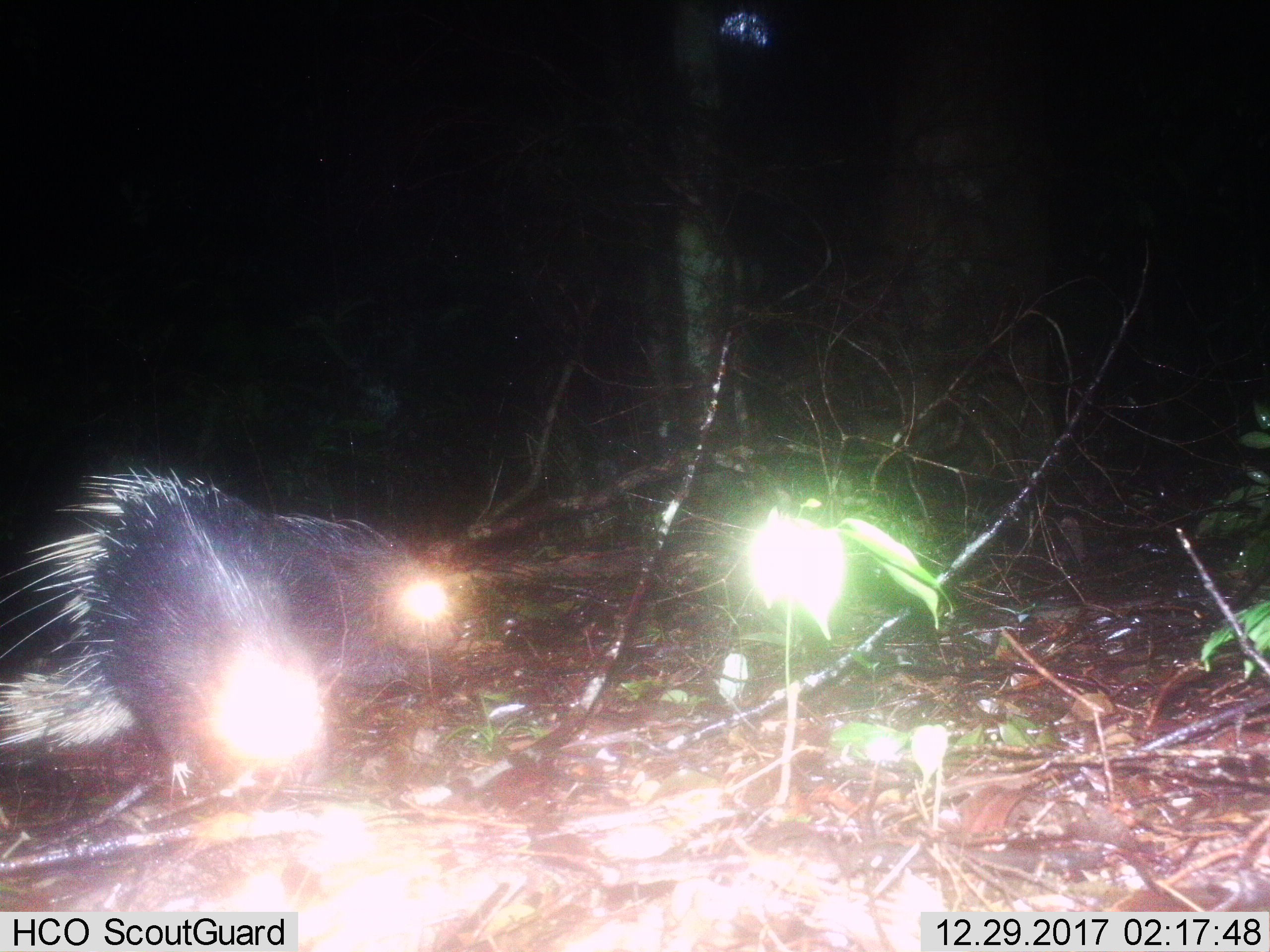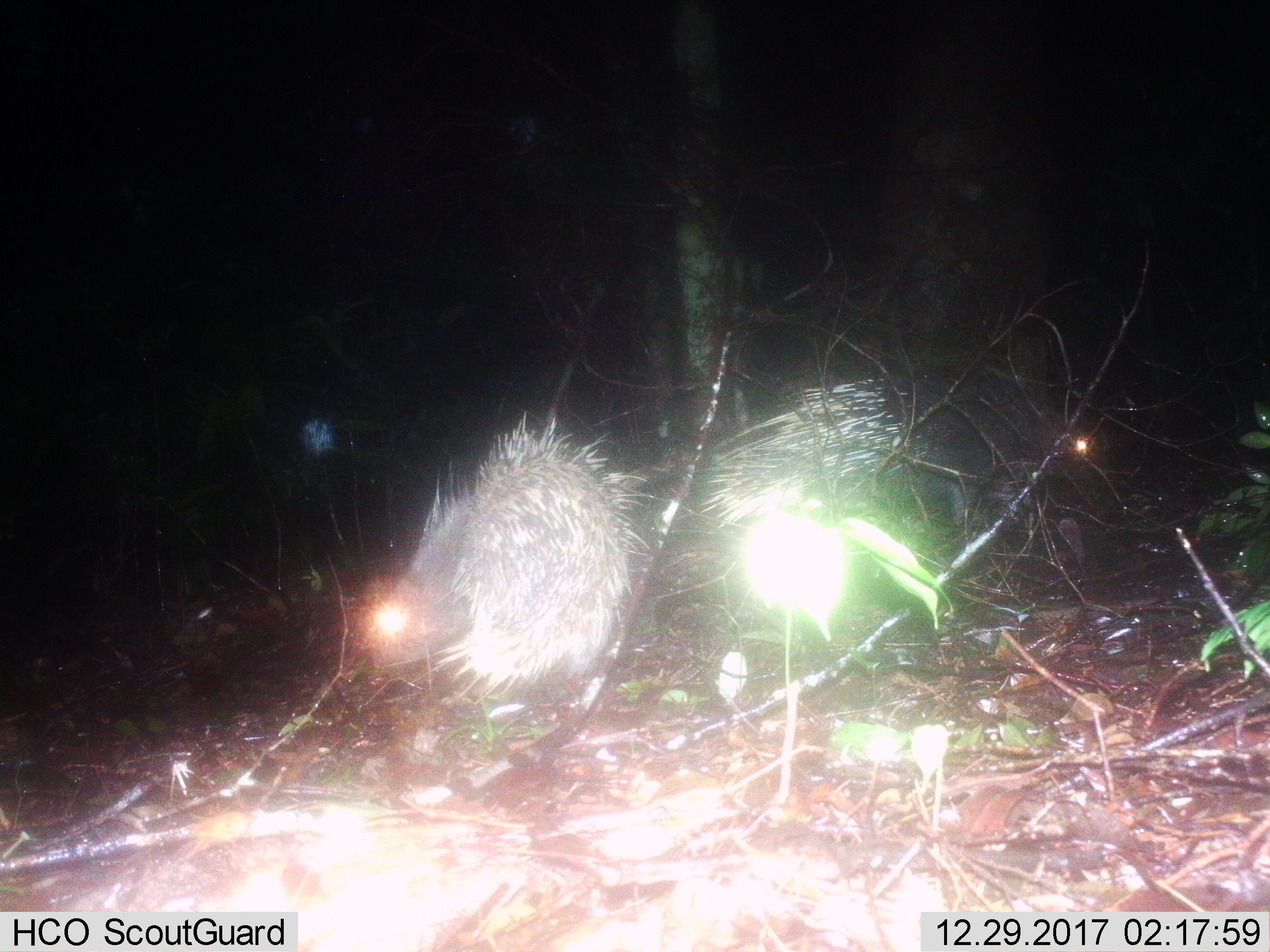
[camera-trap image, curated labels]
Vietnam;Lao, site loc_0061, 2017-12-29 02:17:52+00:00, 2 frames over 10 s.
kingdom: Animalia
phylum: Chordata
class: Mammalia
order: Rodentia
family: Hystricidae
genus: Hystrix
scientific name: Hystrix brachyura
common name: malayan porcupine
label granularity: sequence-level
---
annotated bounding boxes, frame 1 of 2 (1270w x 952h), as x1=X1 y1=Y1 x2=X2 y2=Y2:
malayan porcupine: x1=0 y1=463 x2=329 y2=799; x1=269 y1=509 x2=460 y2=687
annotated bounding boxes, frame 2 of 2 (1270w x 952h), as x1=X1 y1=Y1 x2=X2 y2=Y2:
malayan porcupine: x1=698 y1=365 x2=1100 y2=621; x1=365 y1=407 x2=652 y2=706